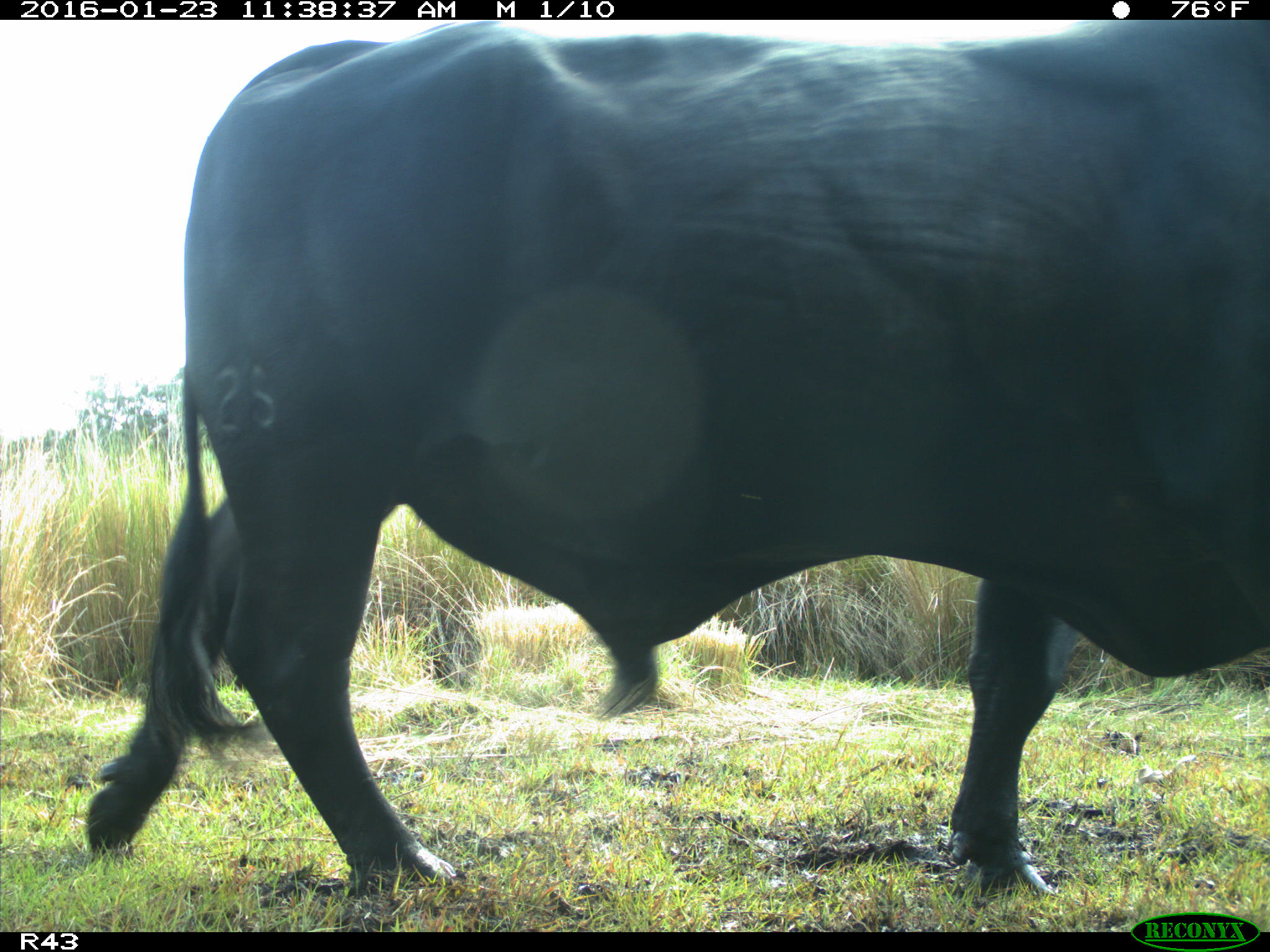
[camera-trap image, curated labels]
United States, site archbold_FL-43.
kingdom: Animalia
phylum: Chordata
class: Mammalia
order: Artiodactyla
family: Bovidae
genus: Bos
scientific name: Bos taurus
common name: domestic cow